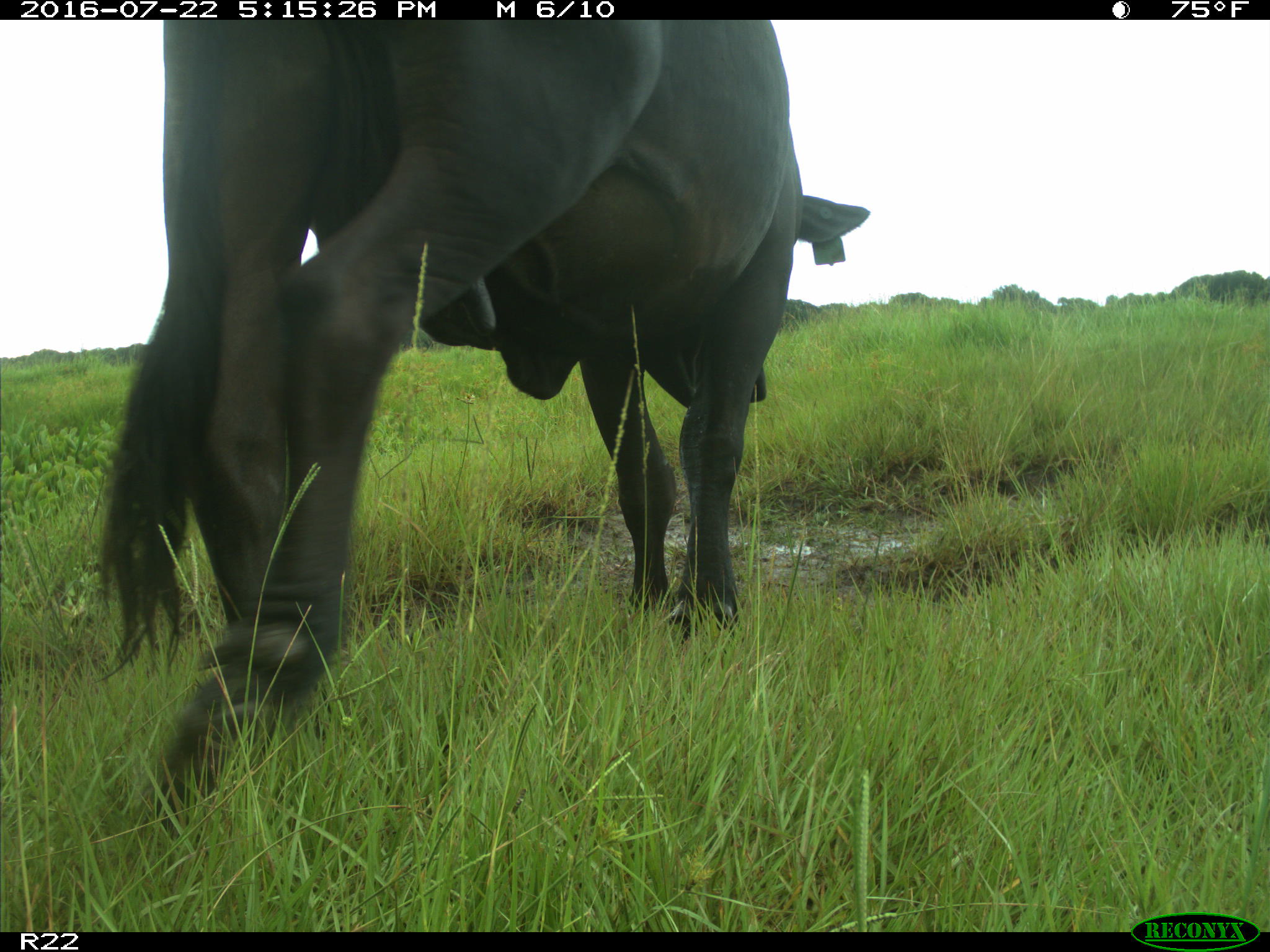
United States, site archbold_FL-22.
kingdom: Animalia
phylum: Chordata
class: Mammalia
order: Artiodactyla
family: Bovidae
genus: Bos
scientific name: Bos taurus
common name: domestic cow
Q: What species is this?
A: Bos taurus (domestic cow).